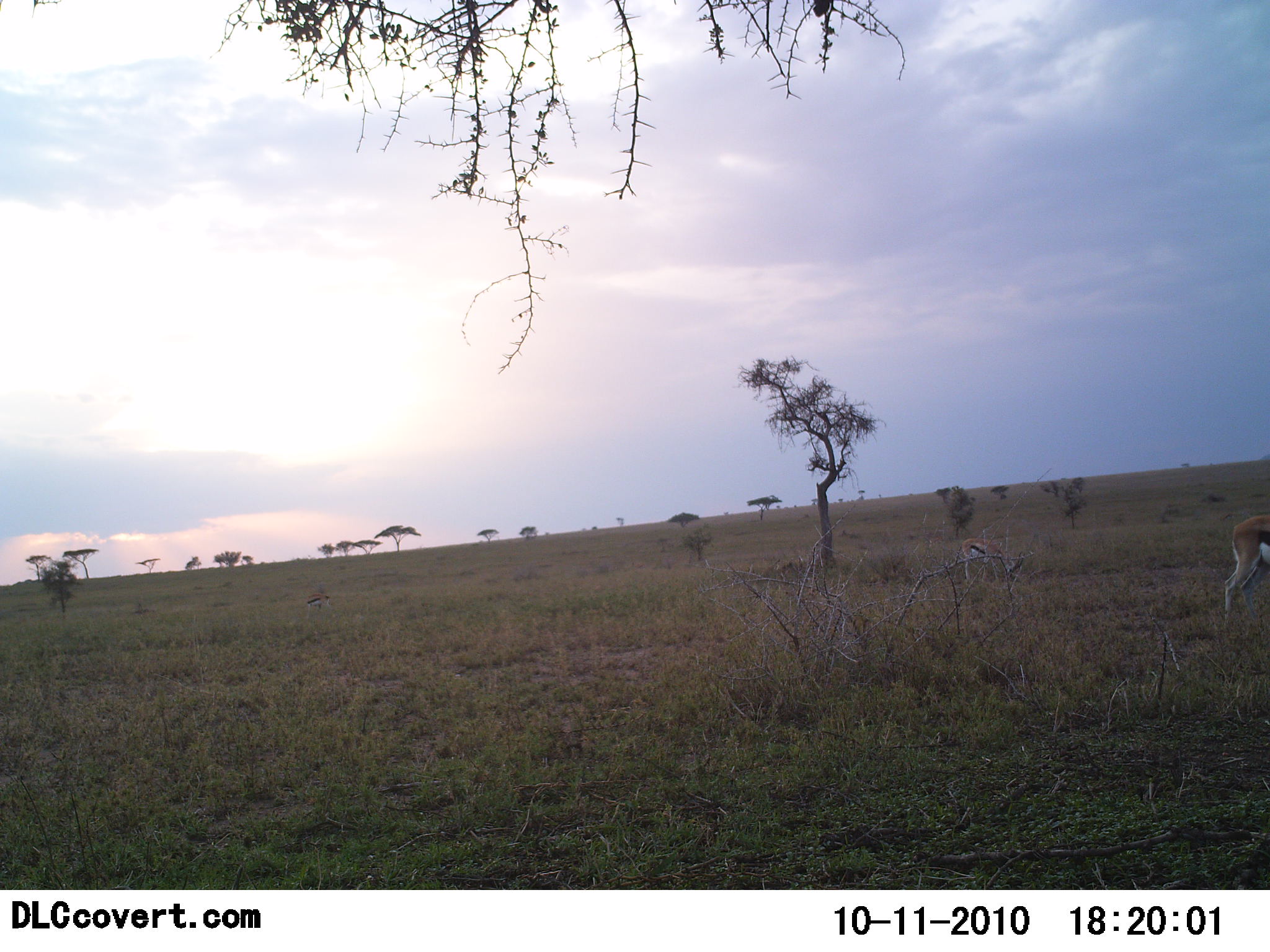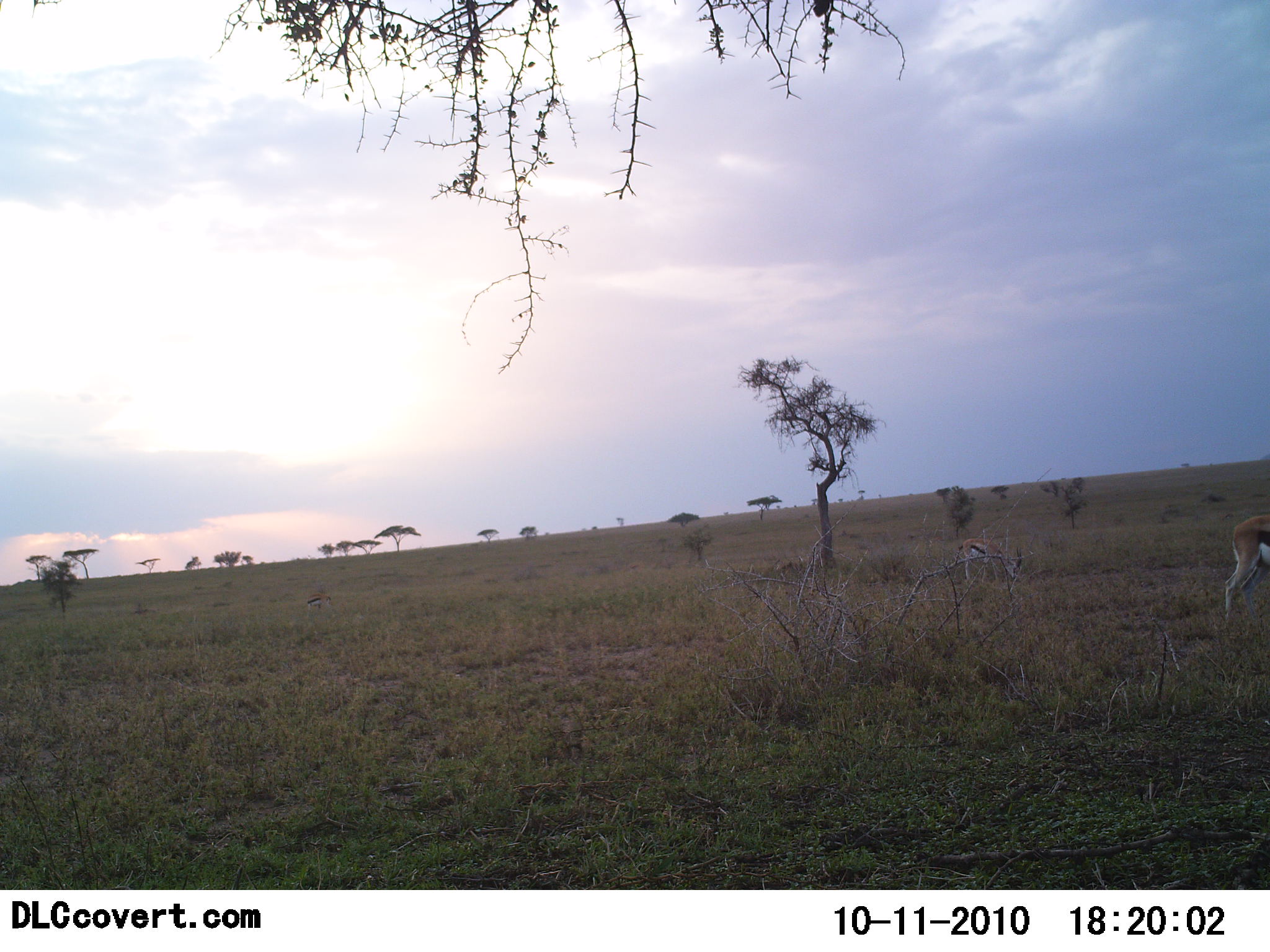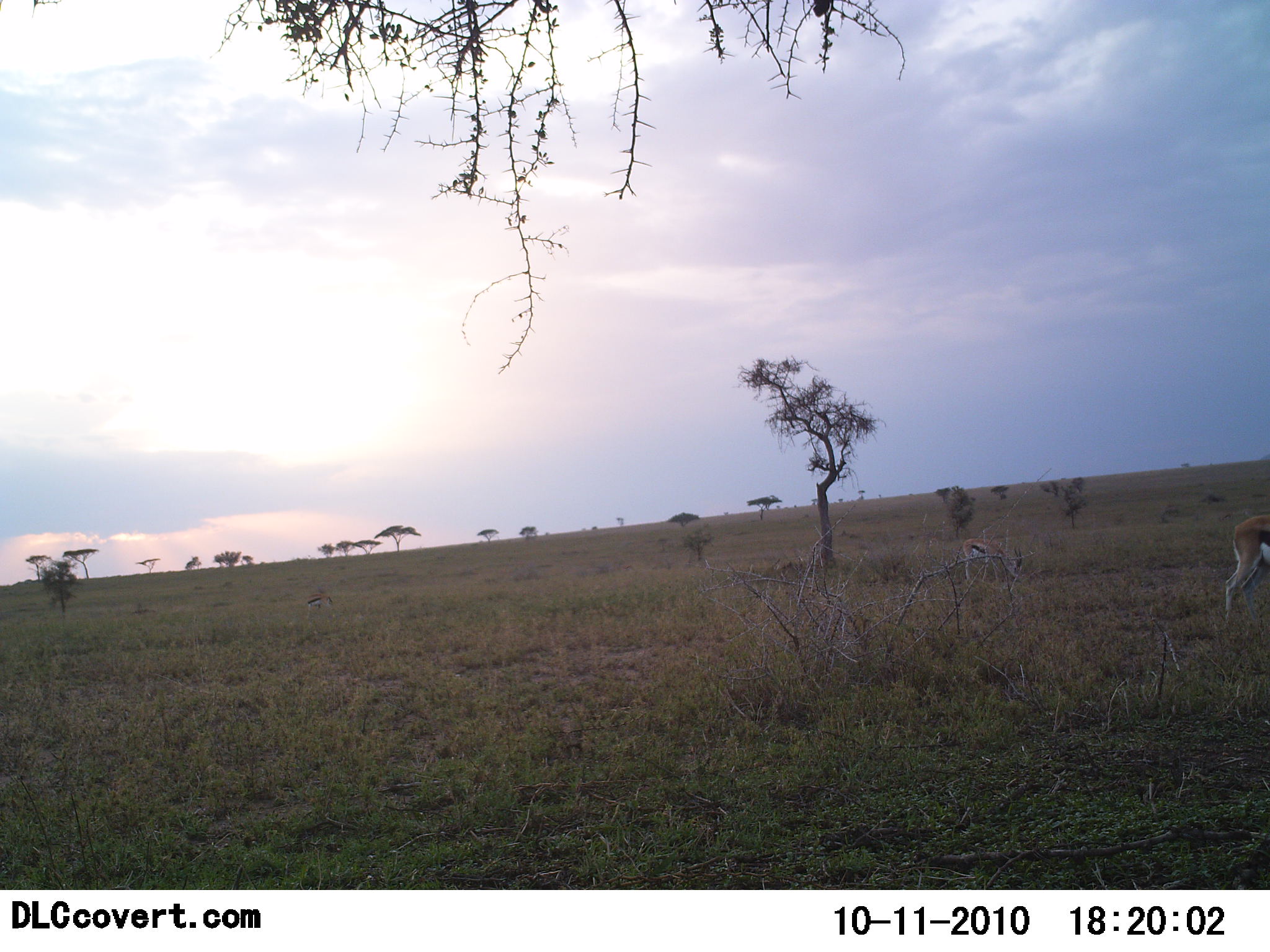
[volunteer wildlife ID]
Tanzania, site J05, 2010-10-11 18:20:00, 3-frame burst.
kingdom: Animalia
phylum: Chordata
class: Mammalia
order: Artiodactyla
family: Bovidae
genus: Eudorcas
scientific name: Eudorcas thomsonii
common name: thomson's gazelle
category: gazellethomsons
Gazellethomsons (thomson's gazelle) (Eudorcas thomsonii), count 2. Behavior (volunteer vote fractions): standing 41%, resting 0%, moving 0%, interacting 0%. Young present (vote fraction): 6%. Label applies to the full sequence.